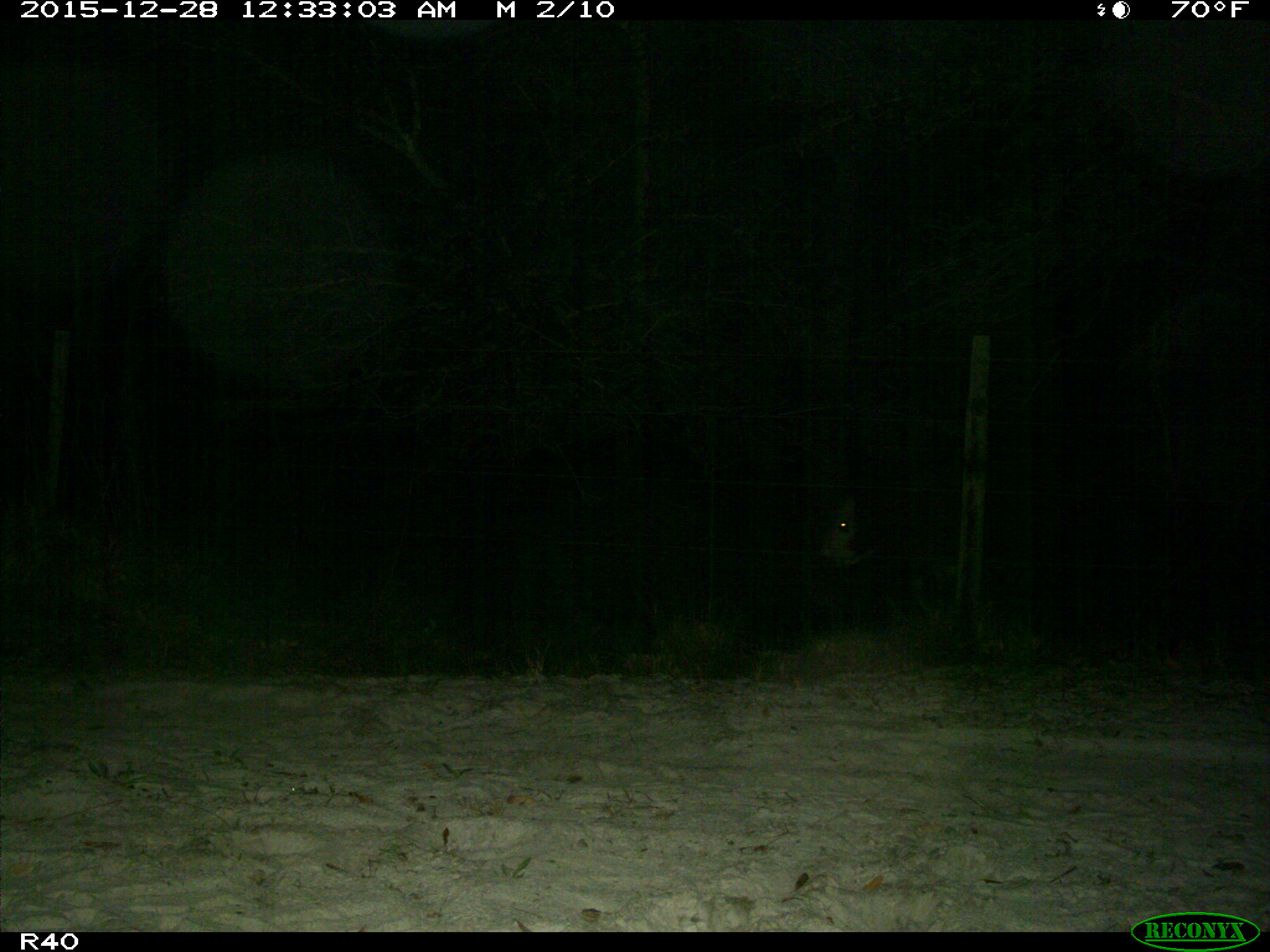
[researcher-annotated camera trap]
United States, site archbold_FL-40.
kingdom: Animalia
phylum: Chordata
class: Mammalia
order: Artiodactyla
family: Bovidae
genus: Bos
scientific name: Bos taurus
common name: domestic cow